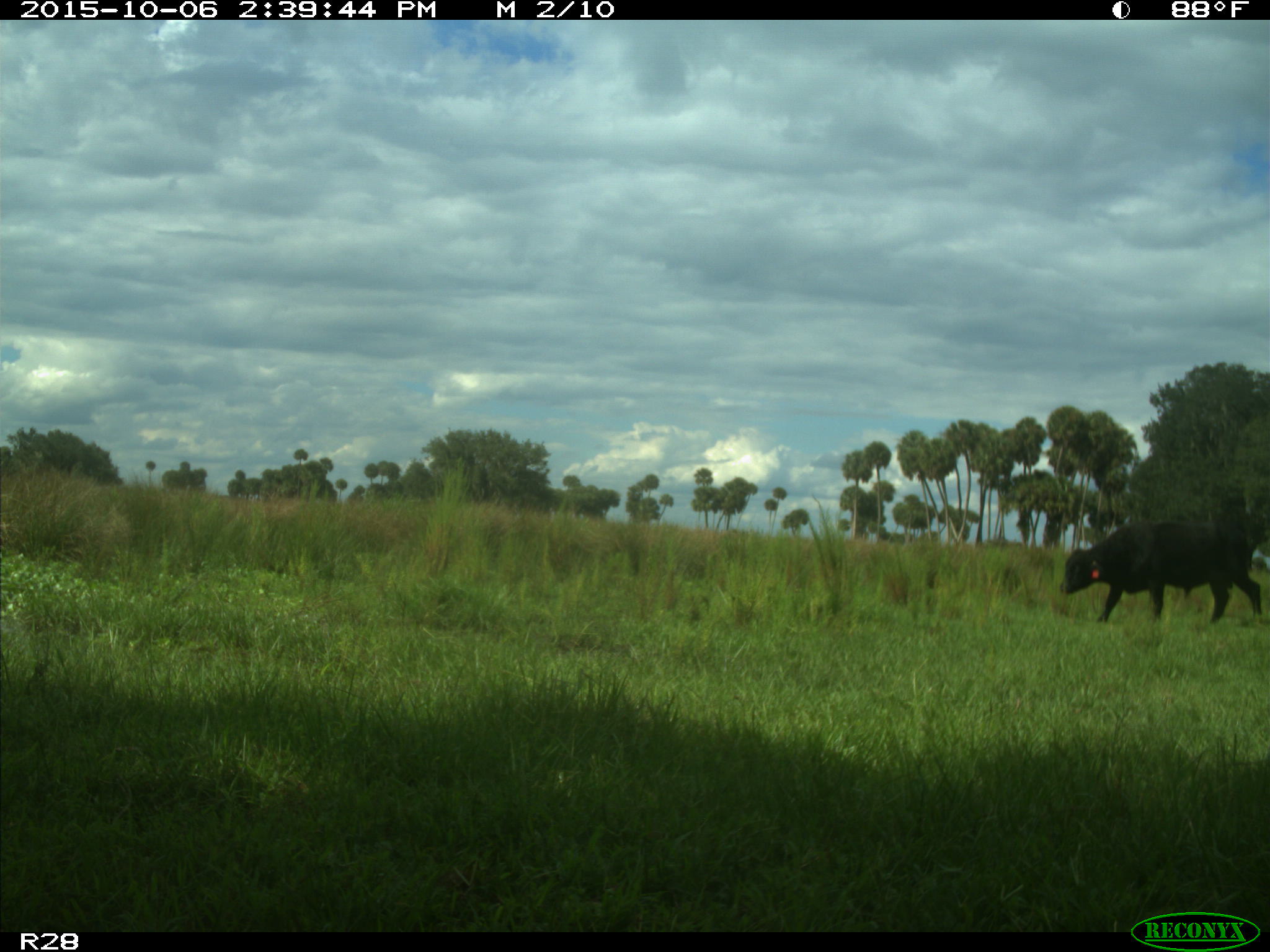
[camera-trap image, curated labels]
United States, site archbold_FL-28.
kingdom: Animalia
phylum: Chordata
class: Mammalia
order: Artiodactyla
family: Bovidae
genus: Bos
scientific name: Bos taurus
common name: domestic cow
Bos taurus (domestic cow).